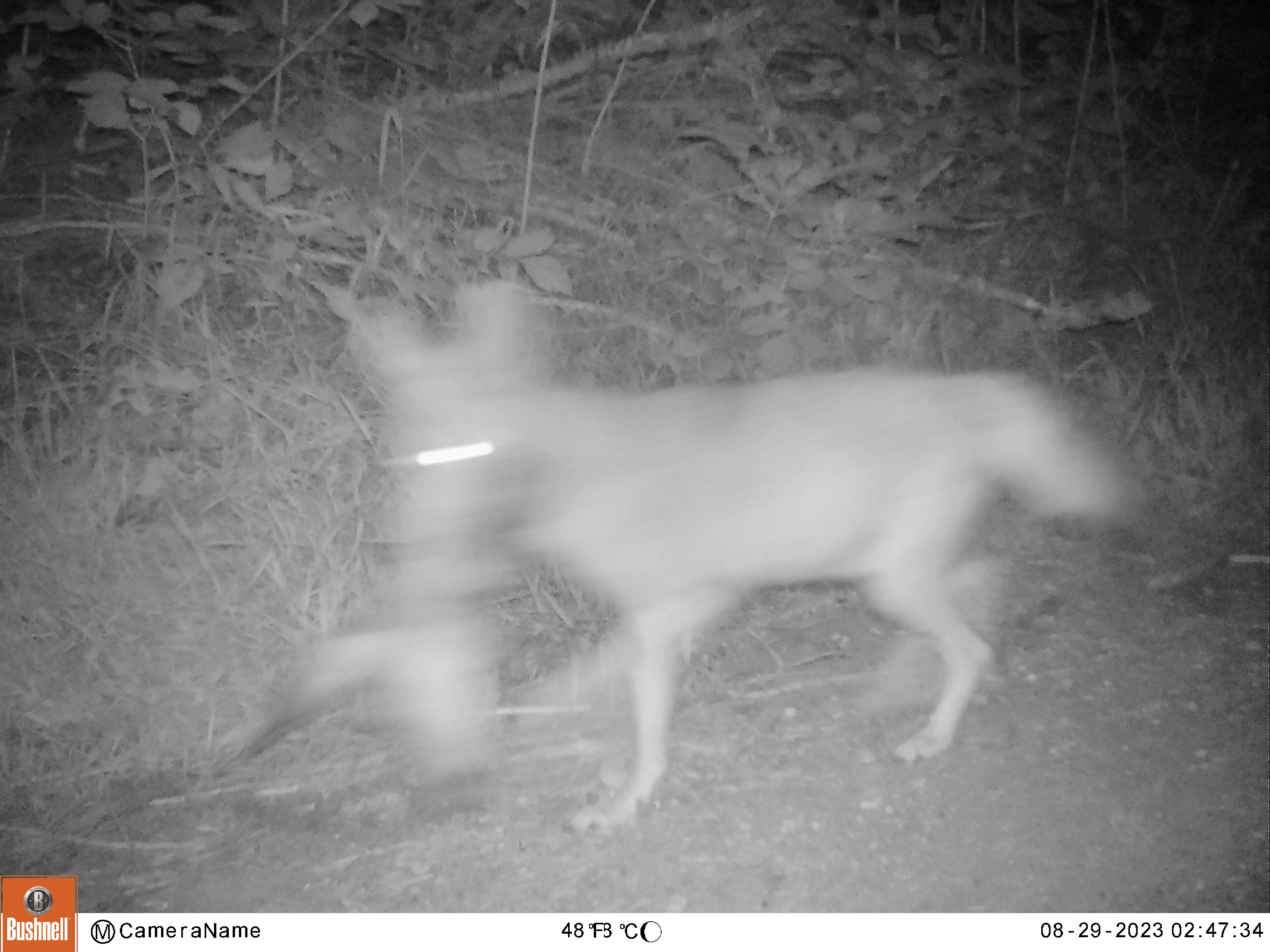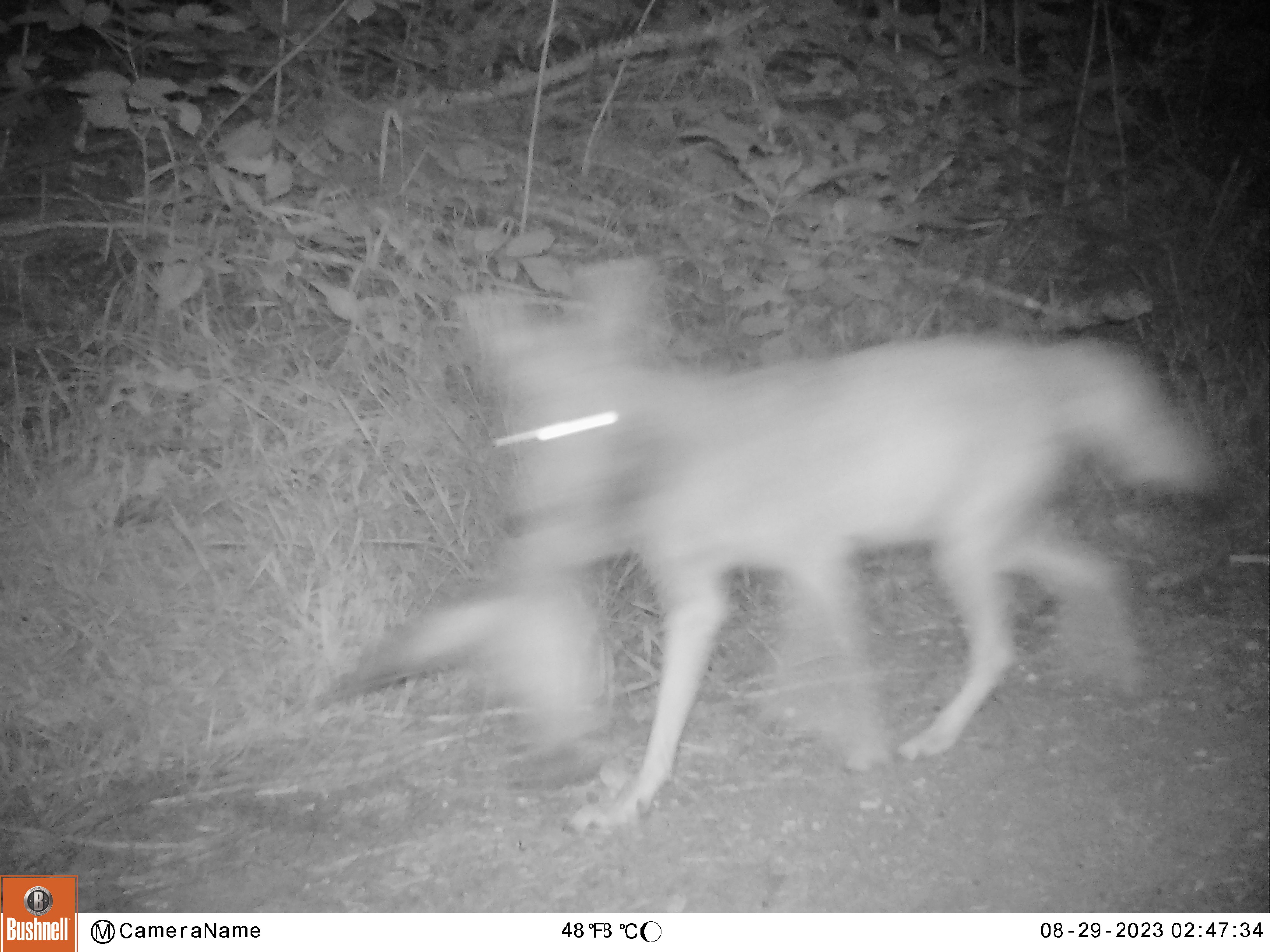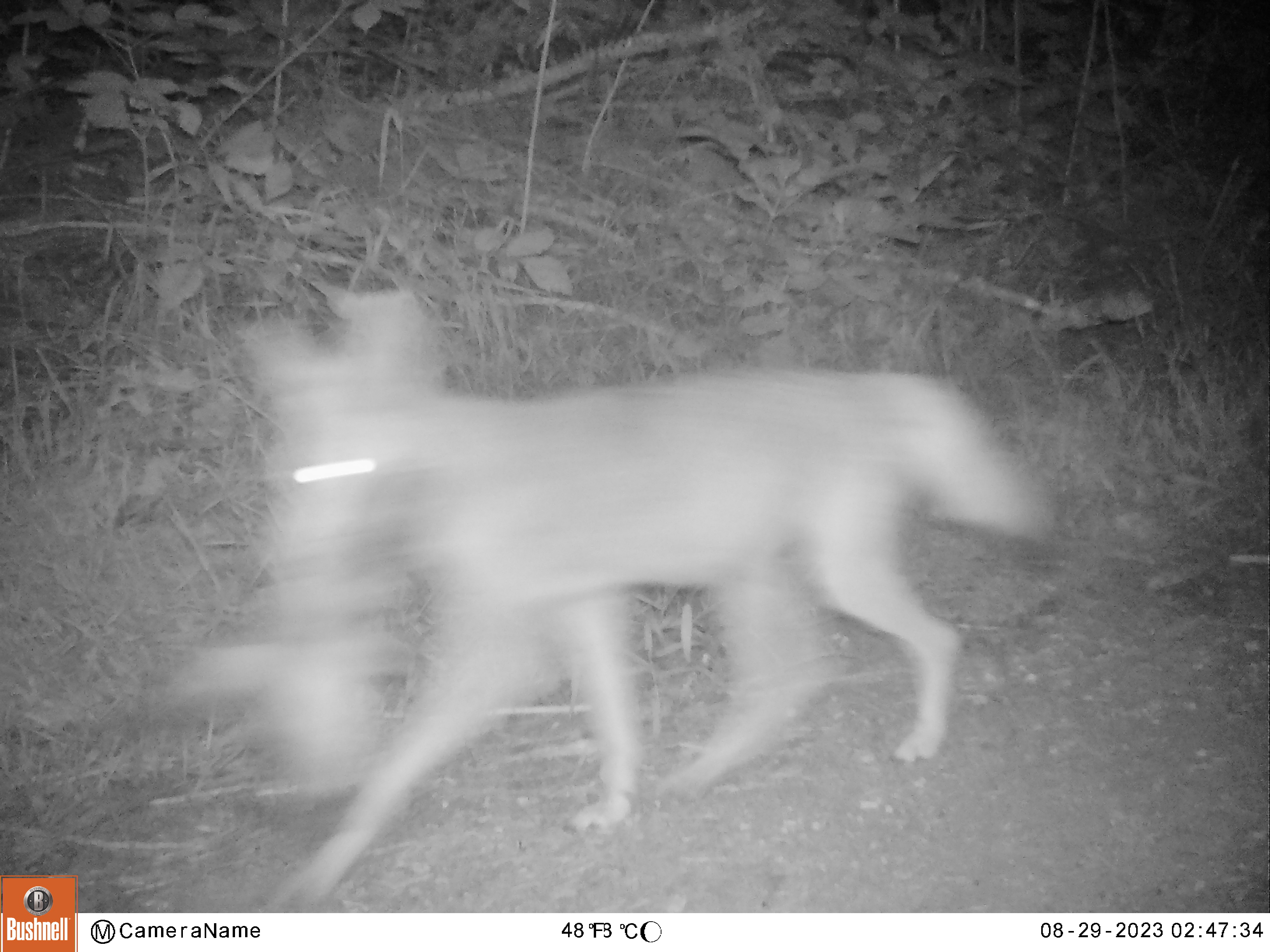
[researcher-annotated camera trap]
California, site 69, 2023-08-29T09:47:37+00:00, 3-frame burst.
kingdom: Animalia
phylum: Chordata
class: Mammalia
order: Carnivora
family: Canidae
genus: Canis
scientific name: Canis latrans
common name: coyote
Coyote (Canis latrans).